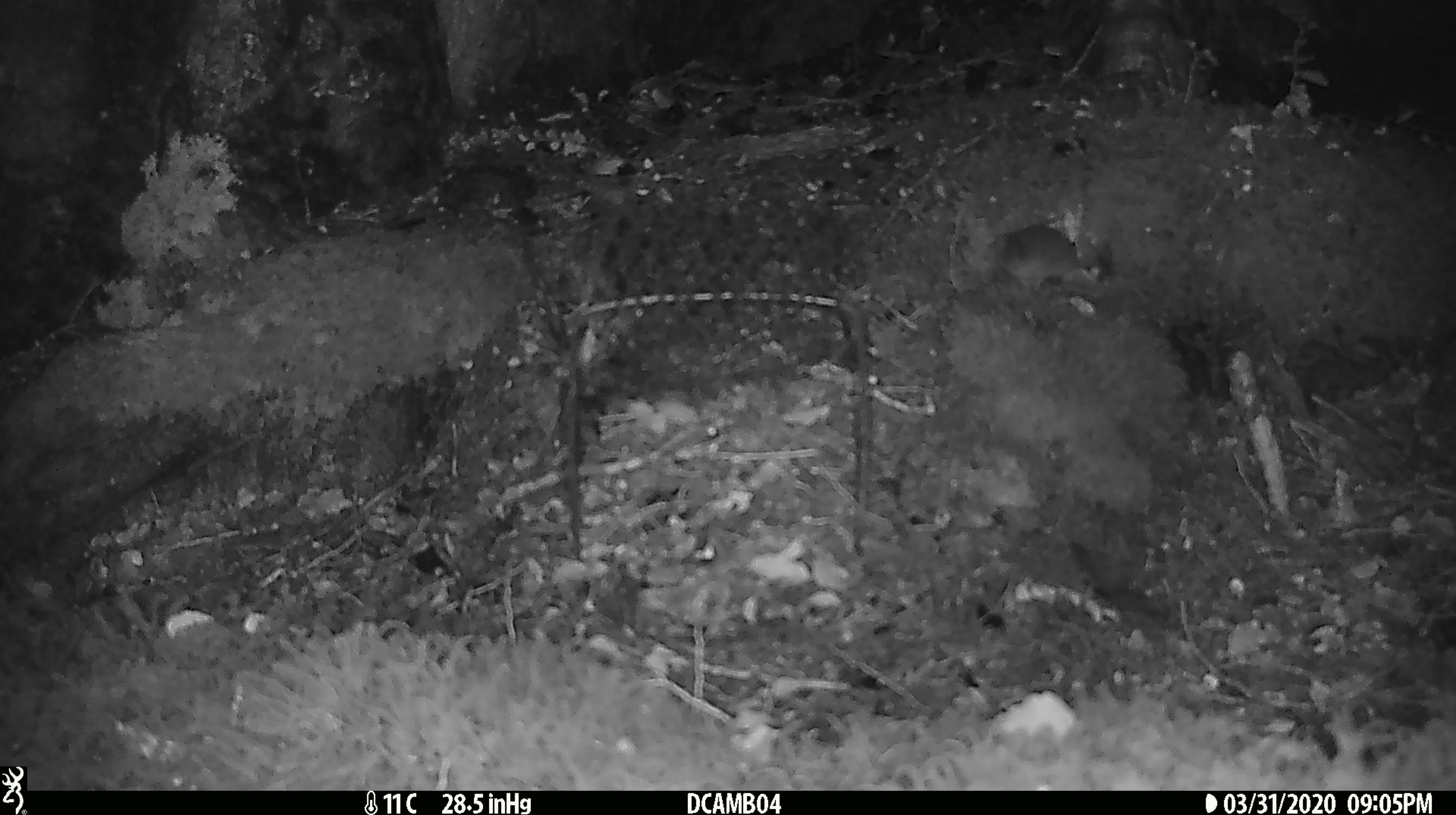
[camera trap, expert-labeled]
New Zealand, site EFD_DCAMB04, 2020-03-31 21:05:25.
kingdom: Animalia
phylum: Chordata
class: Mammalia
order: Rodentia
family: Muridae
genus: Mus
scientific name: Mus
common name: mouse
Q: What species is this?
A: Mouse (Mus).